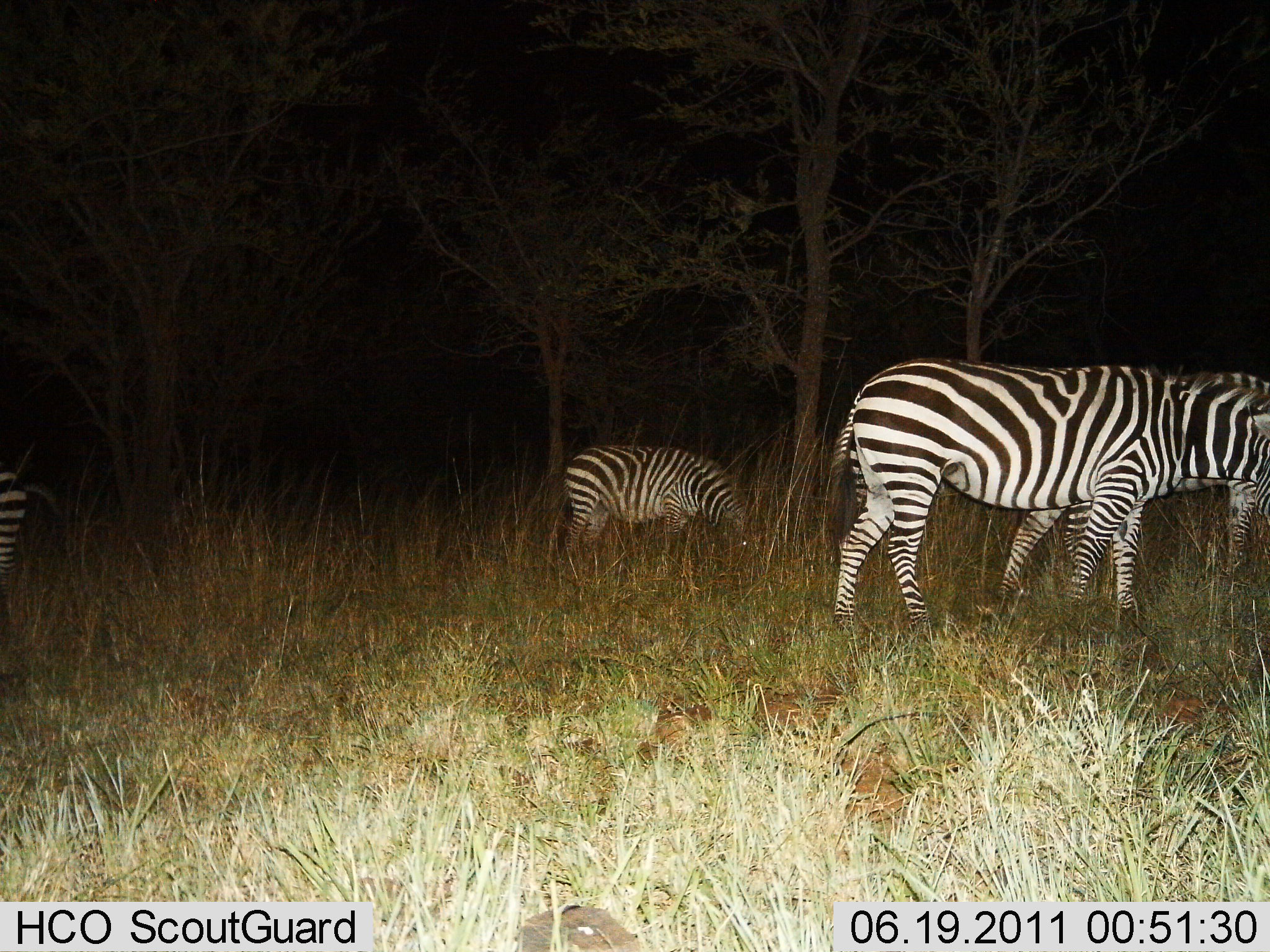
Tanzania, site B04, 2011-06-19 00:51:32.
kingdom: Animalia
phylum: Chordata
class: Mammalia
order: Perissodactyla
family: Equidae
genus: Equus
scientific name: Equus quagga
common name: plains zebra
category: zebra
Zebra (plains zebra) (Equus quagga), count 4. Behavior (volunteer vote fractions): standing 42%, resting 0%, moving 0%, interacting 0%. Young present (vote fraction): 0%. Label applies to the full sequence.